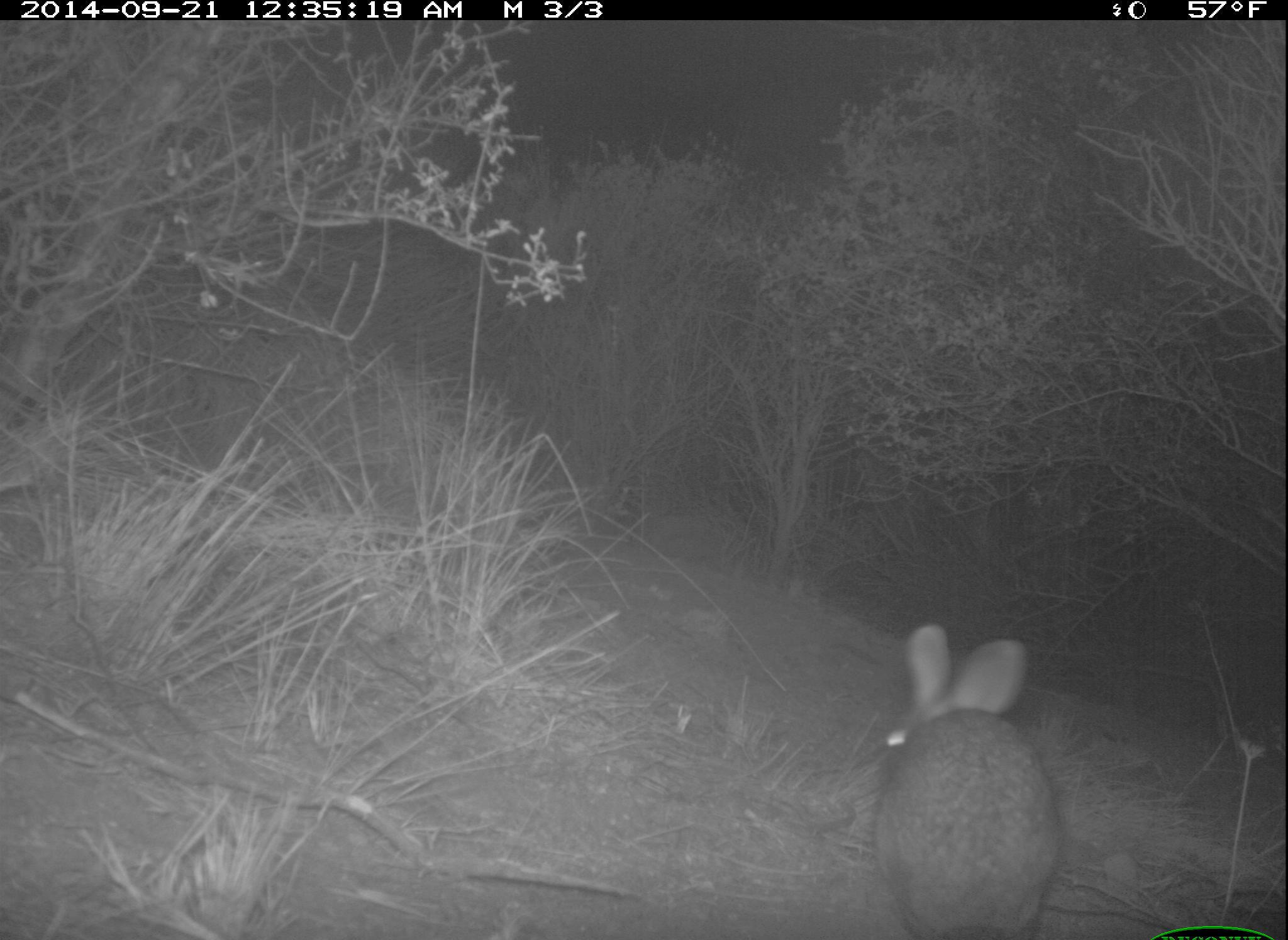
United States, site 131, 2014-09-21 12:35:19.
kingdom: Animalia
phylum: Chordata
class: Mammalia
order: Lagomorpha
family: Leporidae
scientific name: Leporidae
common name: rabbits and hares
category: rabbit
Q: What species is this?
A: Rabbit (rabbits and hares) (Leporidae).